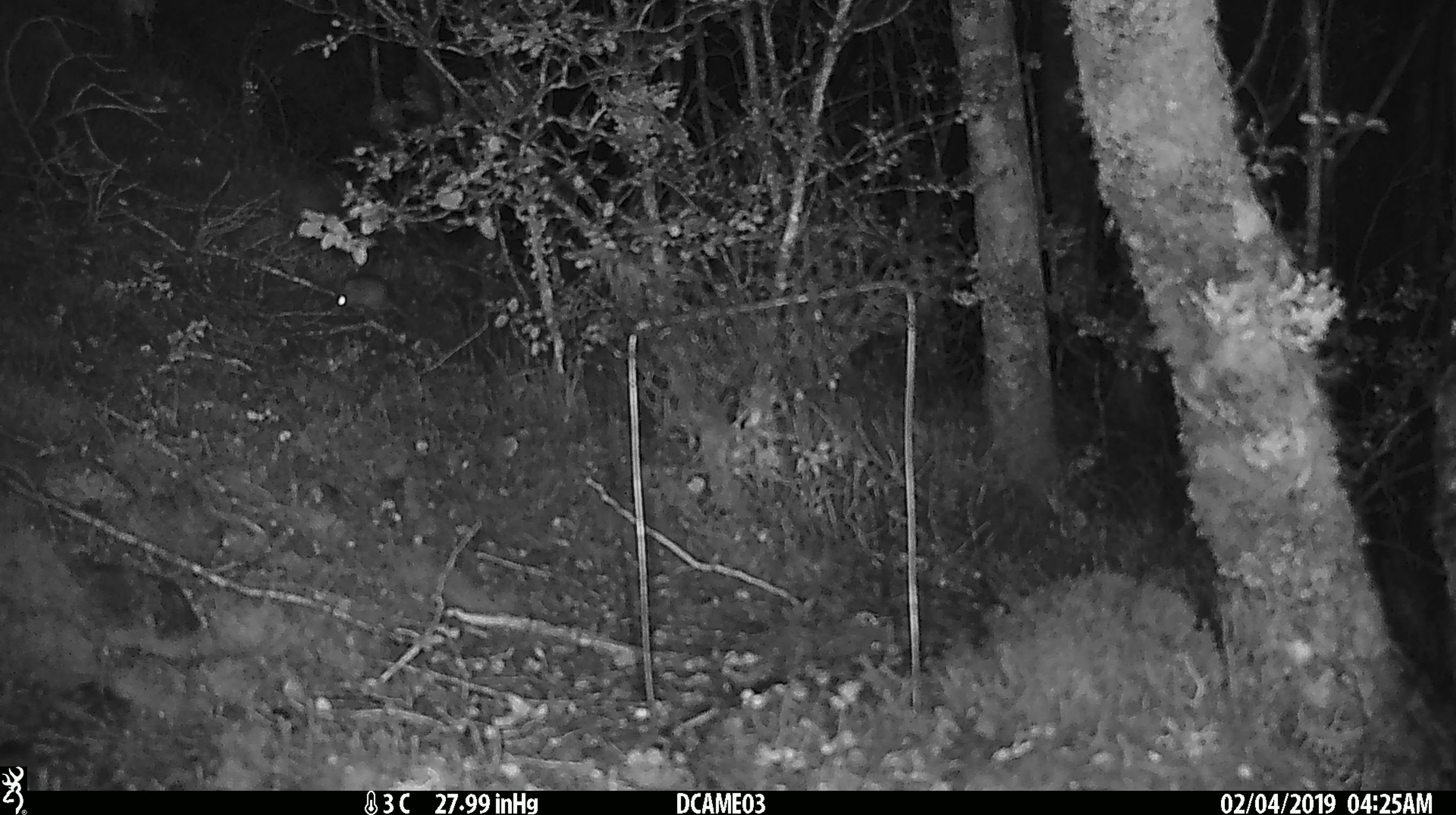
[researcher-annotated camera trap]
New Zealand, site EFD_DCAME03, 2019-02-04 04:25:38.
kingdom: Animalia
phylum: Chordata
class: Mammalia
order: Rodentia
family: Muridae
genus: Mus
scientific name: Mus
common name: mouse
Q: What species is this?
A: Mouse (Mus).